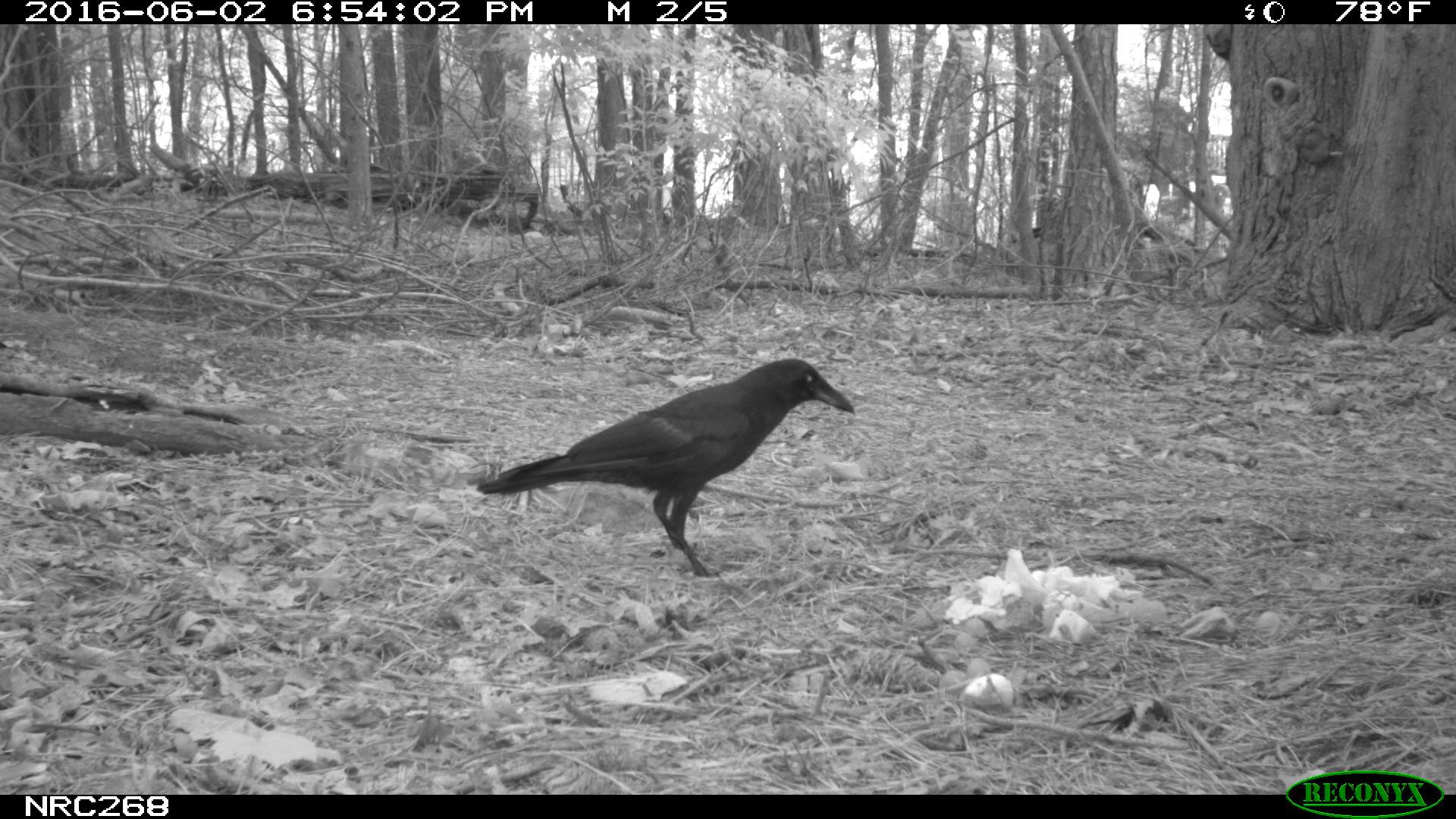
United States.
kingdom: Animalia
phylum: Chordata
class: Aves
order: Passeriformes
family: Corvidae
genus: Corvus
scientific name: Corvus brachyrhynchos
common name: american crow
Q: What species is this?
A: American Crow (Corvus brachyrhynchos).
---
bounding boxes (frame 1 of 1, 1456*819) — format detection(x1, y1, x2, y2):
American Crow: detection(479, 351, 865, 575)